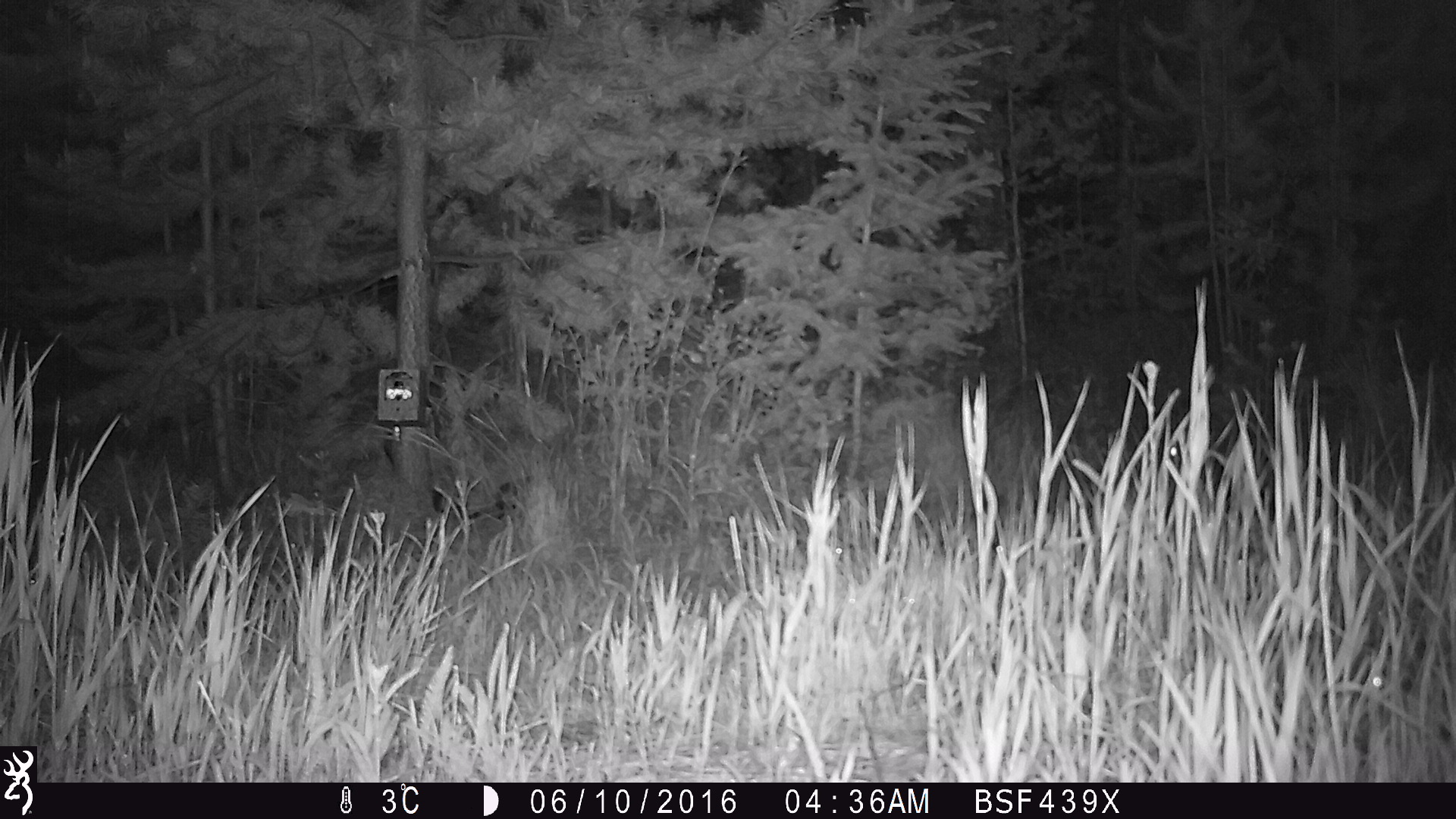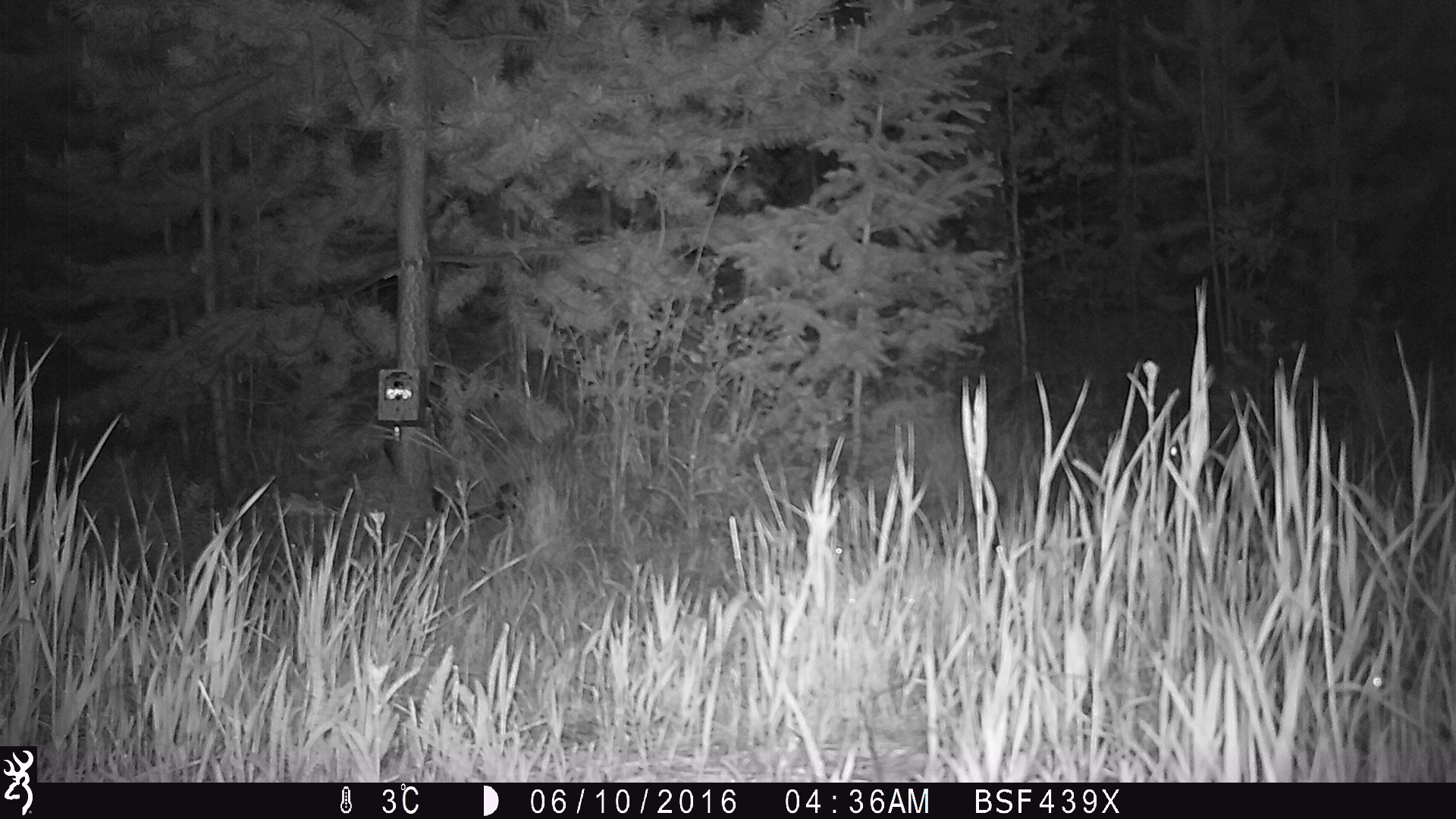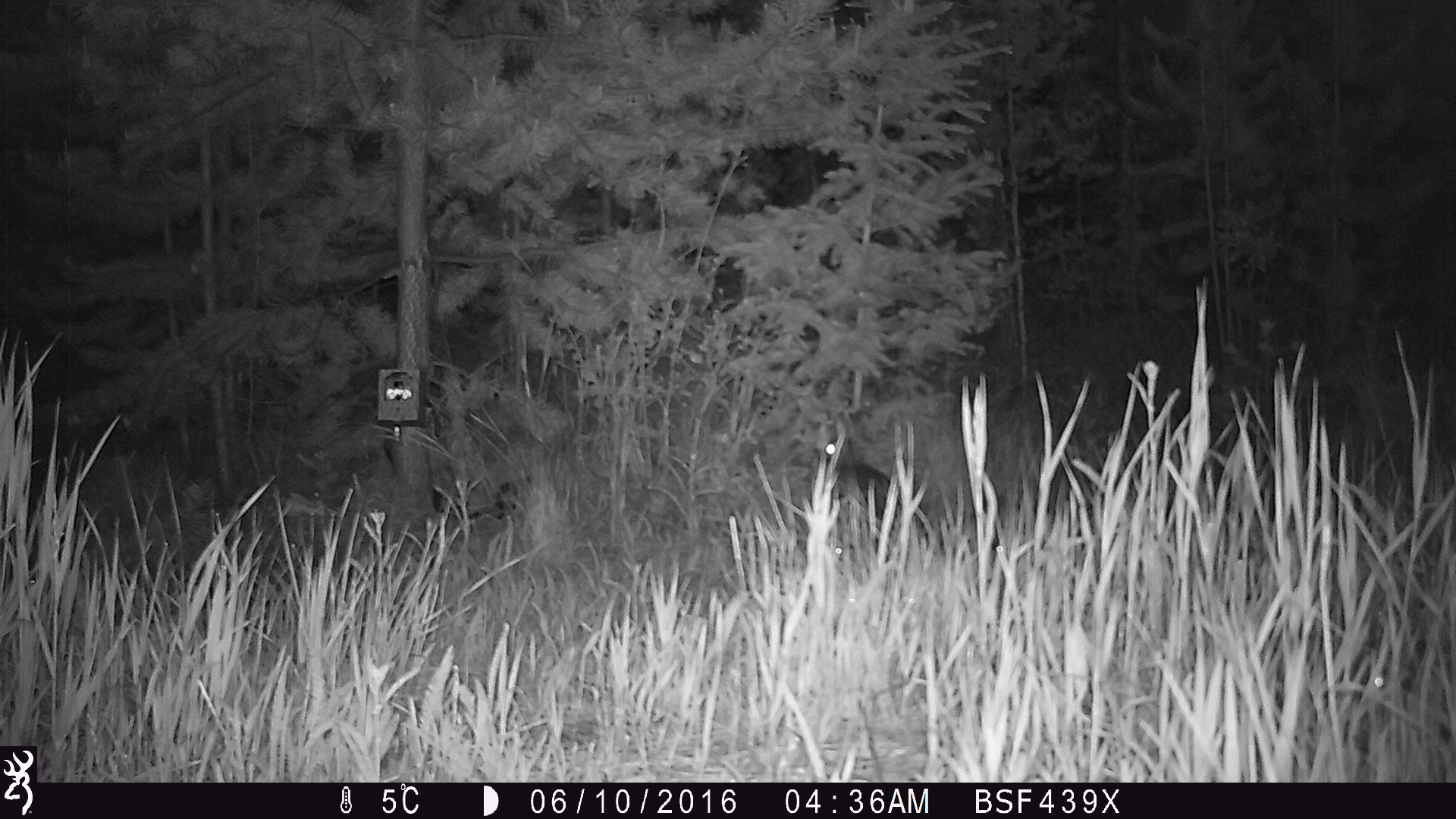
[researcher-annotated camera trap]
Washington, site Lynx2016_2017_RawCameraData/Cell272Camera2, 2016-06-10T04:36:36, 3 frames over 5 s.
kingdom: Animalia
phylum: Chordata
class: Mammalia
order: Lagomorpha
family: Leporidae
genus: Lepus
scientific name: Lepus americanus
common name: snowshoe hare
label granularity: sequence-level